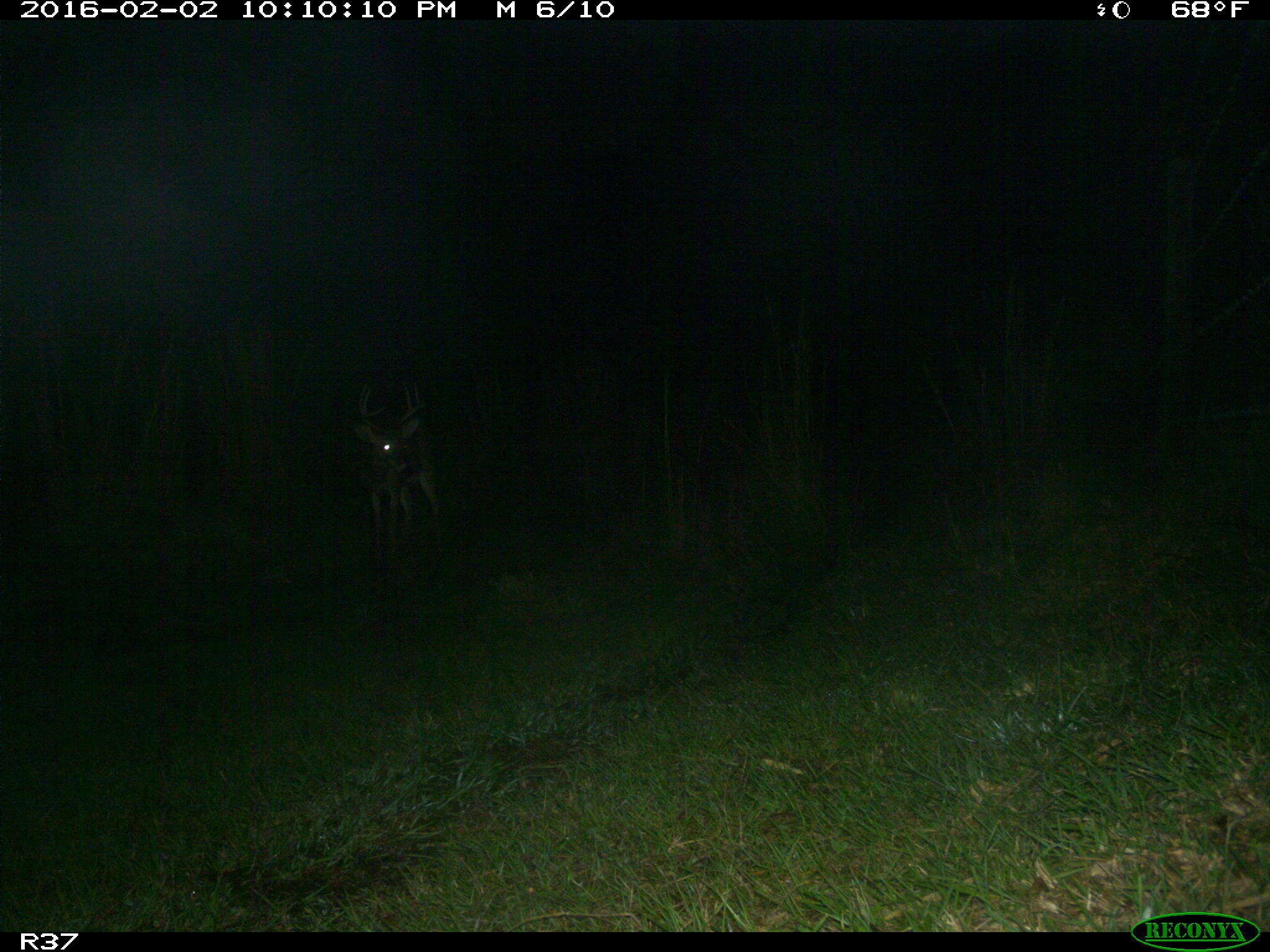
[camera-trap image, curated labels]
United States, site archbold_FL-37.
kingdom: Animalia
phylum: Chordata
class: Mammalia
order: Artiodactyla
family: Cervidae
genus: Odocoileus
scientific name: Odocoileus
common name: deer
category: unidentified deer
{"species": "unidentified deer (deer) (Odocoileus)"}